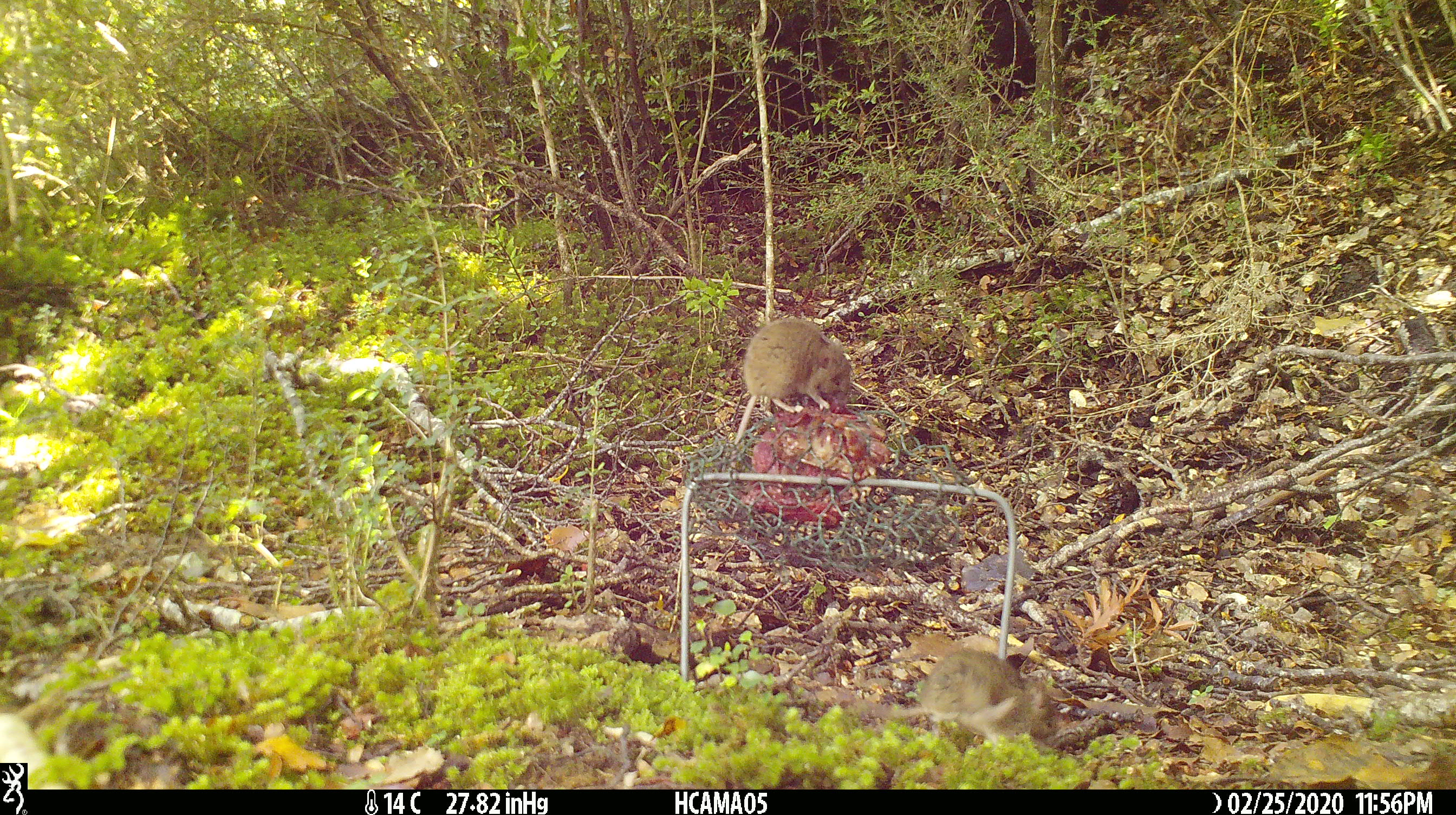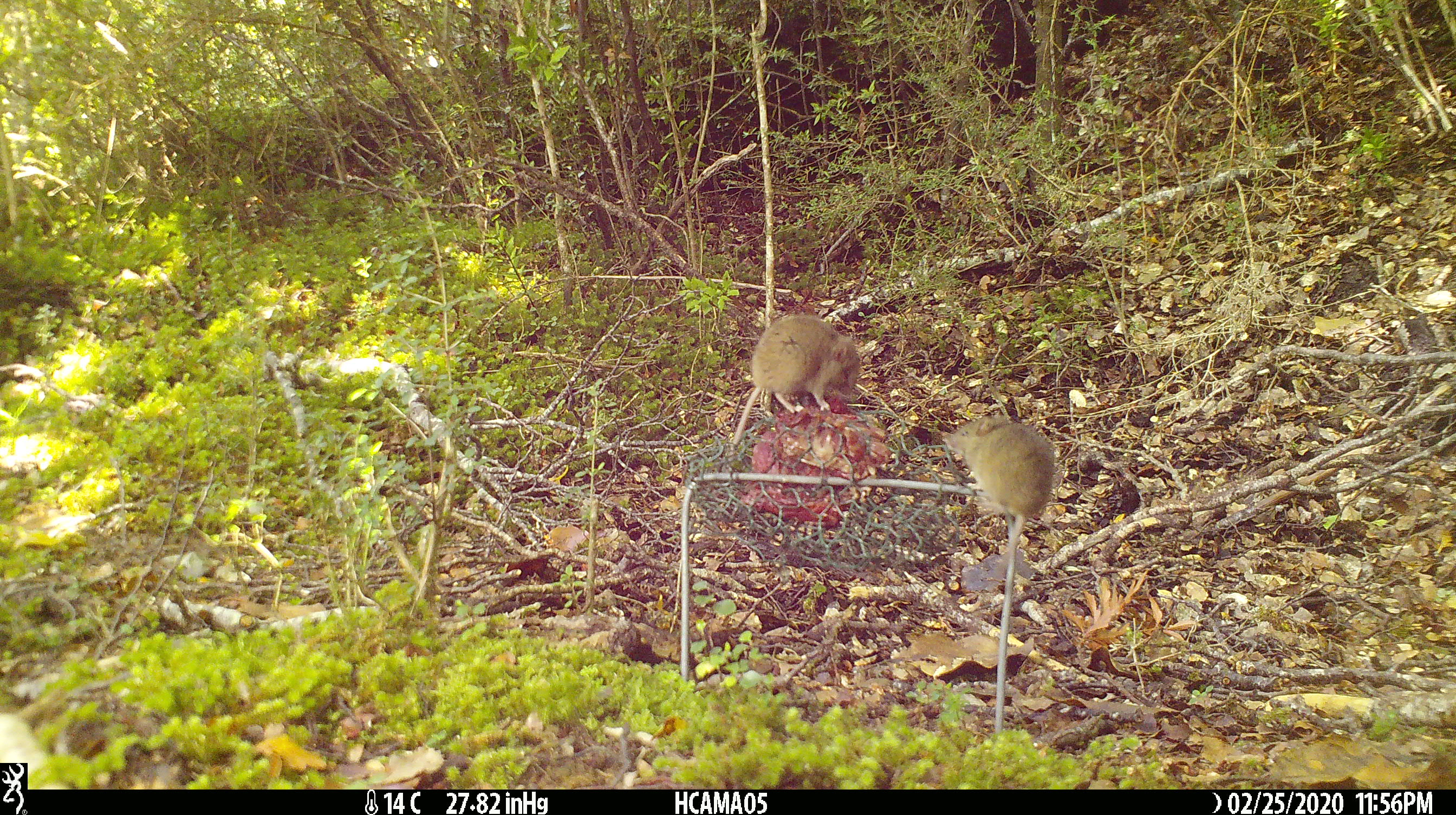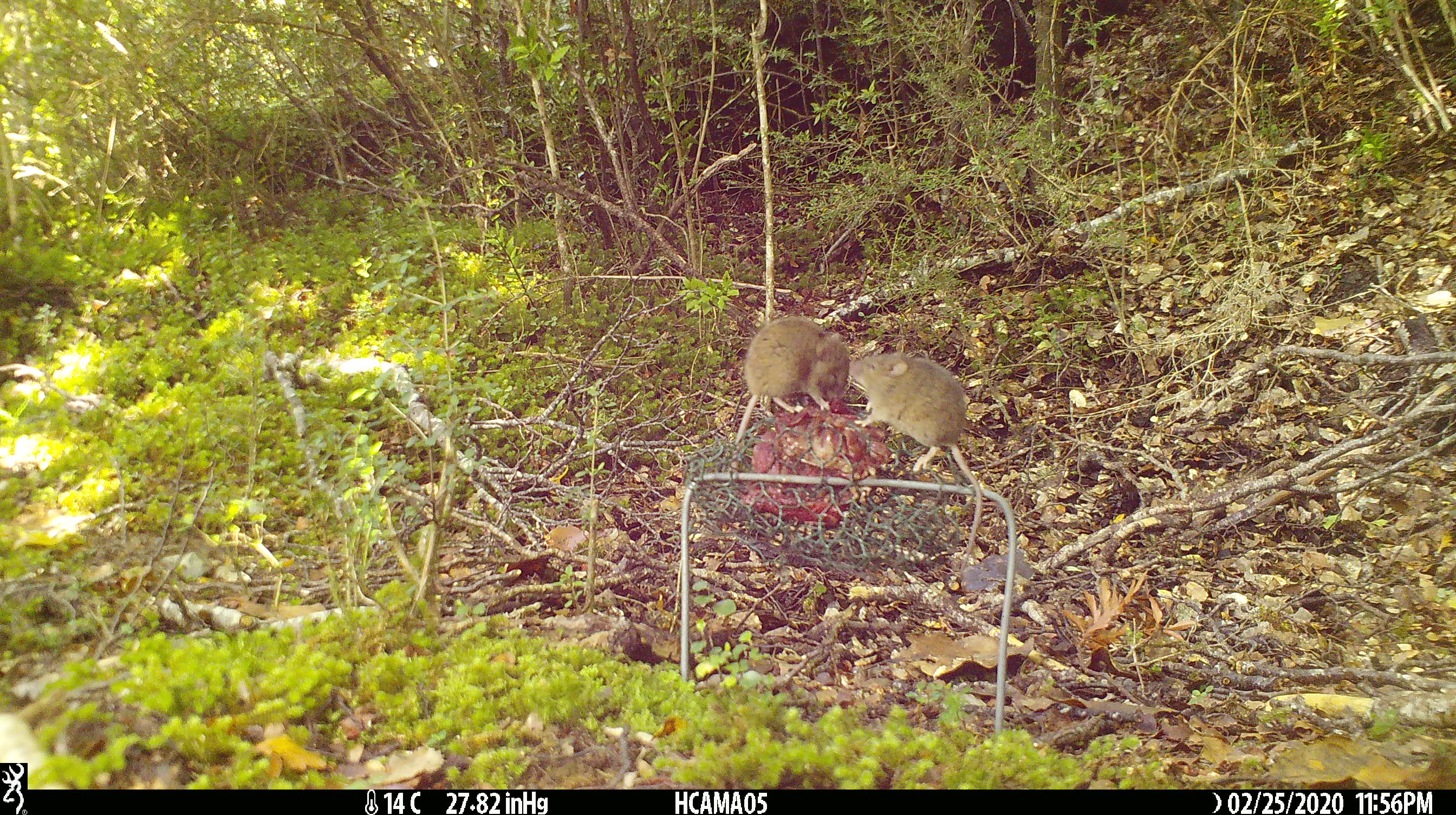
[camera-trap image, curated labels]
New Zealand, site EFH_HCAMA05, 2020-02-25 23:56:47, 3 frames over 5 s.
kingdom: Animalia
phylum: Chordata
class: Mammalia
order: Rodentia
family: Muridae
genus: Mus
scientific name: Mus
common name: mouse